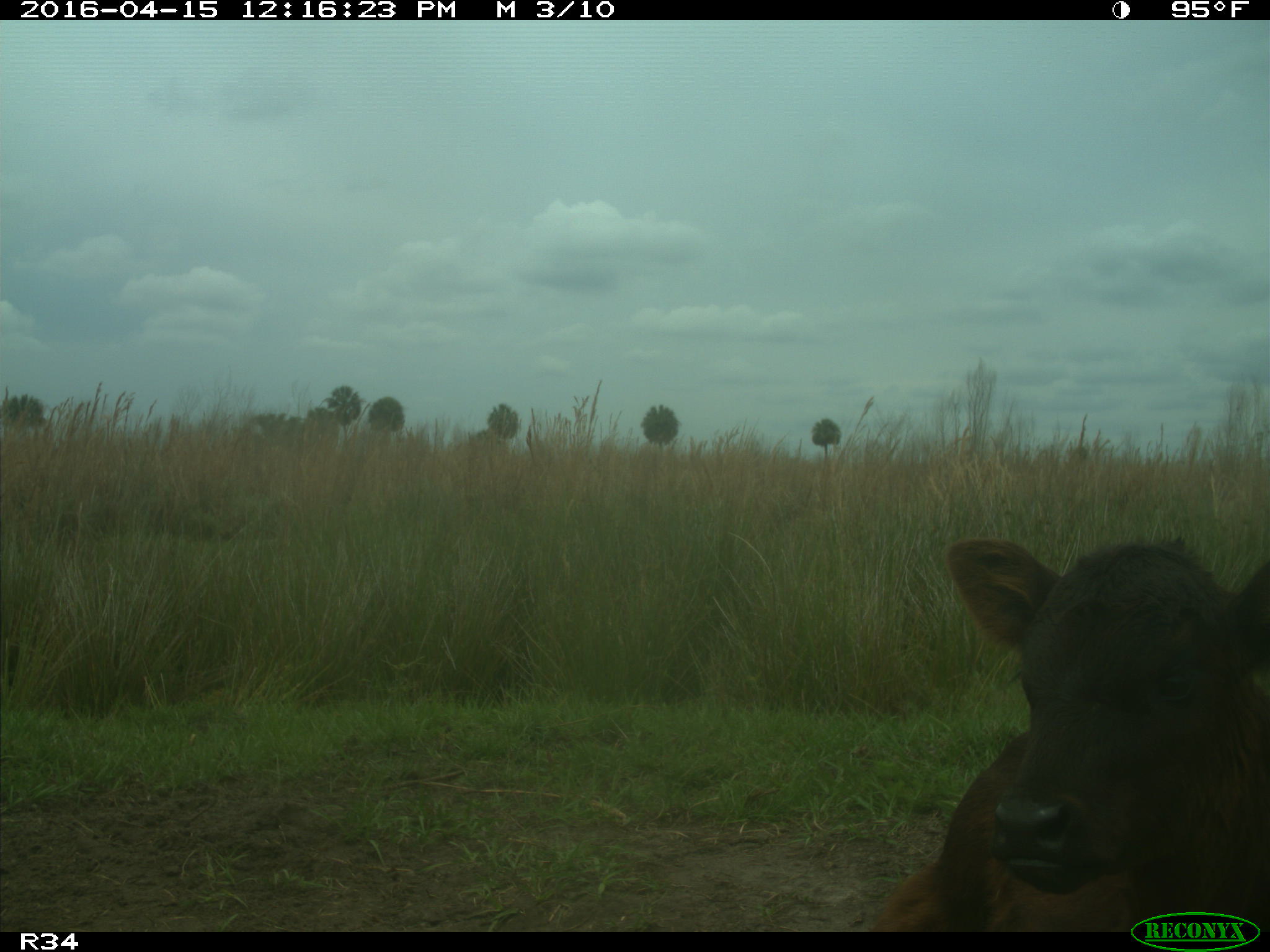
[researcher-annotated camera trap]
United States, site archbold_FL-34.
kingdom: Animalia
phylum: Chordata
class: Mammalia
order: Artiodactyla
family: Bovidae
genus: Bos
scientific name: Bos taurus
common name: domestic cow